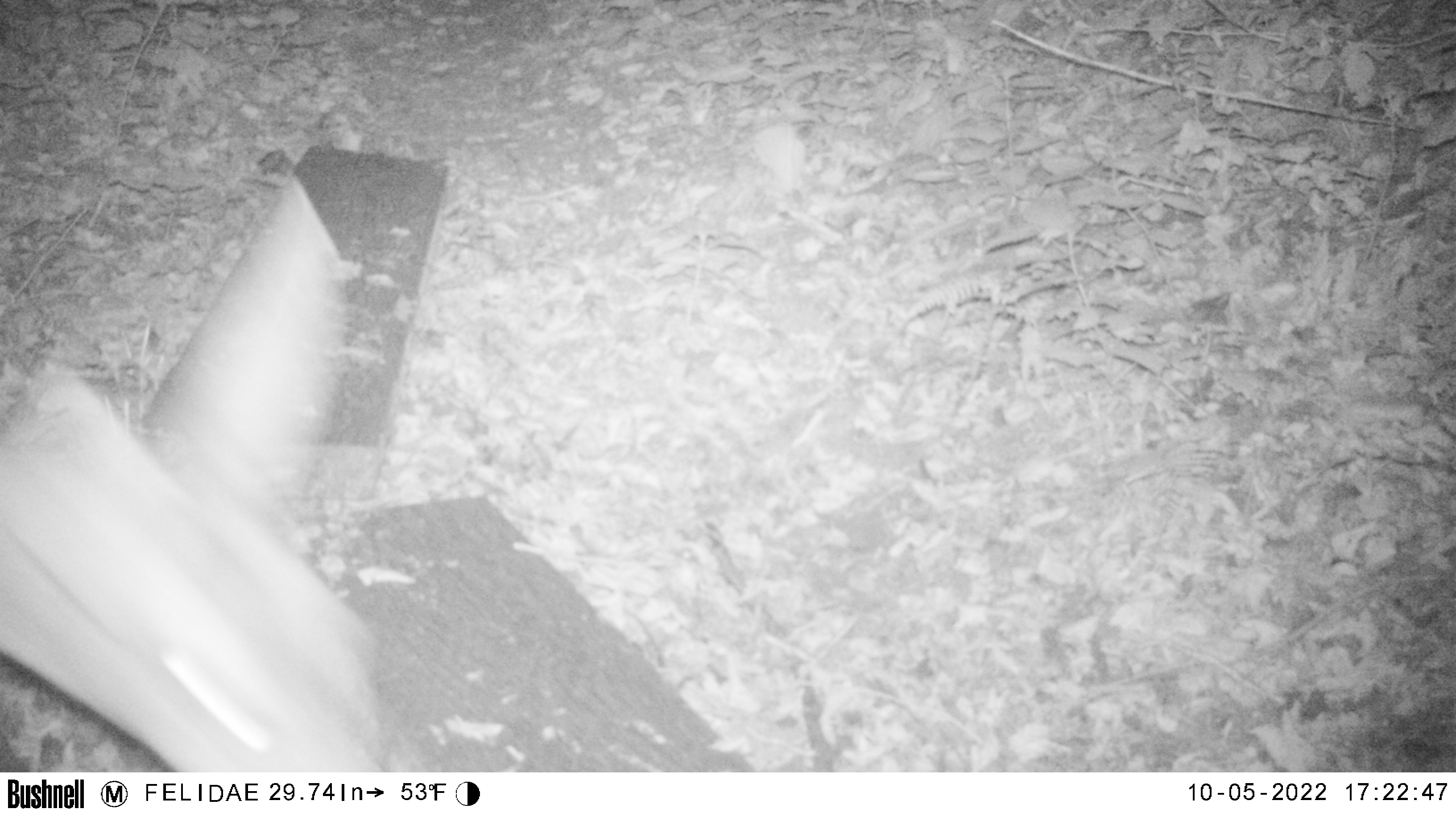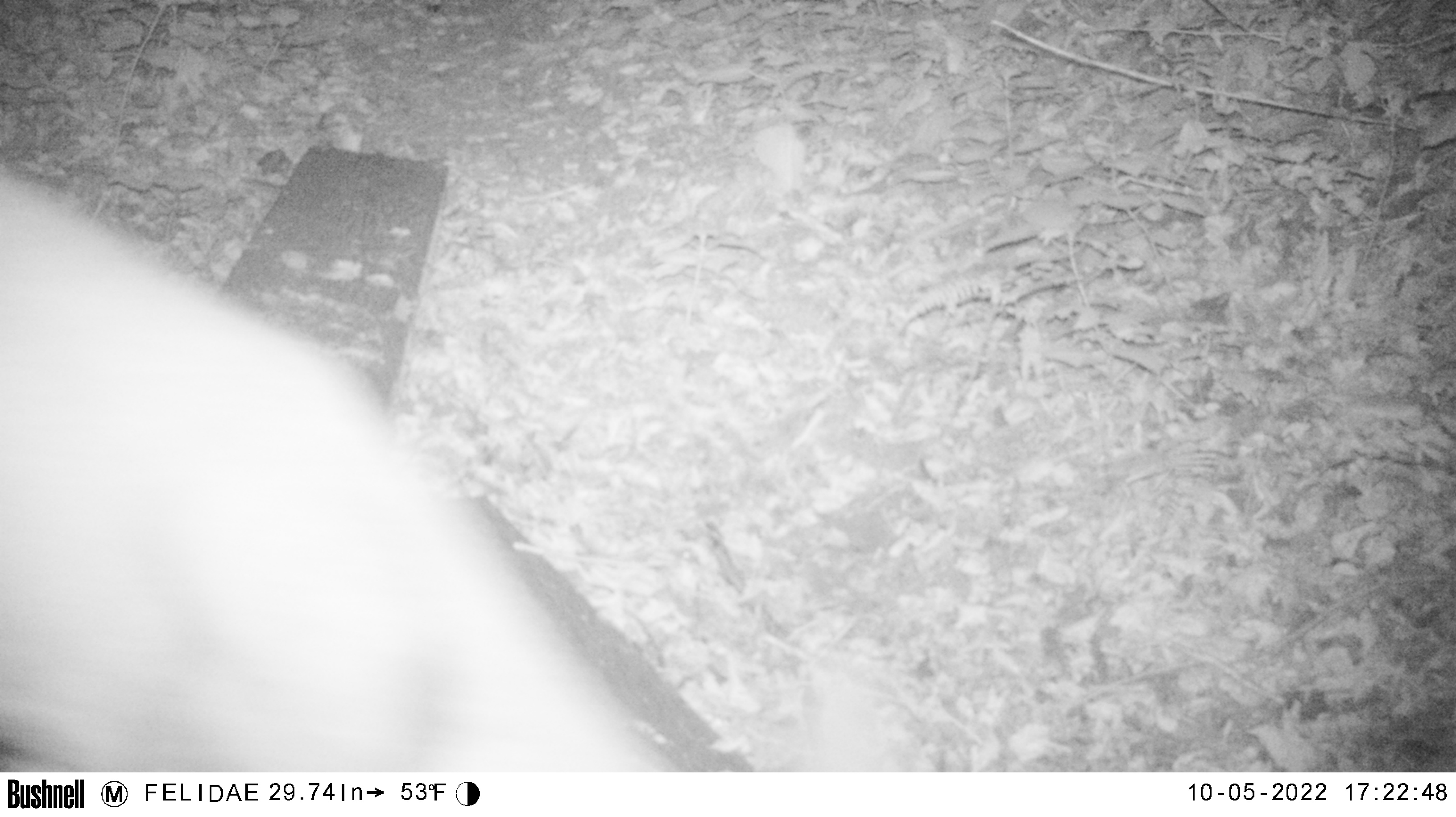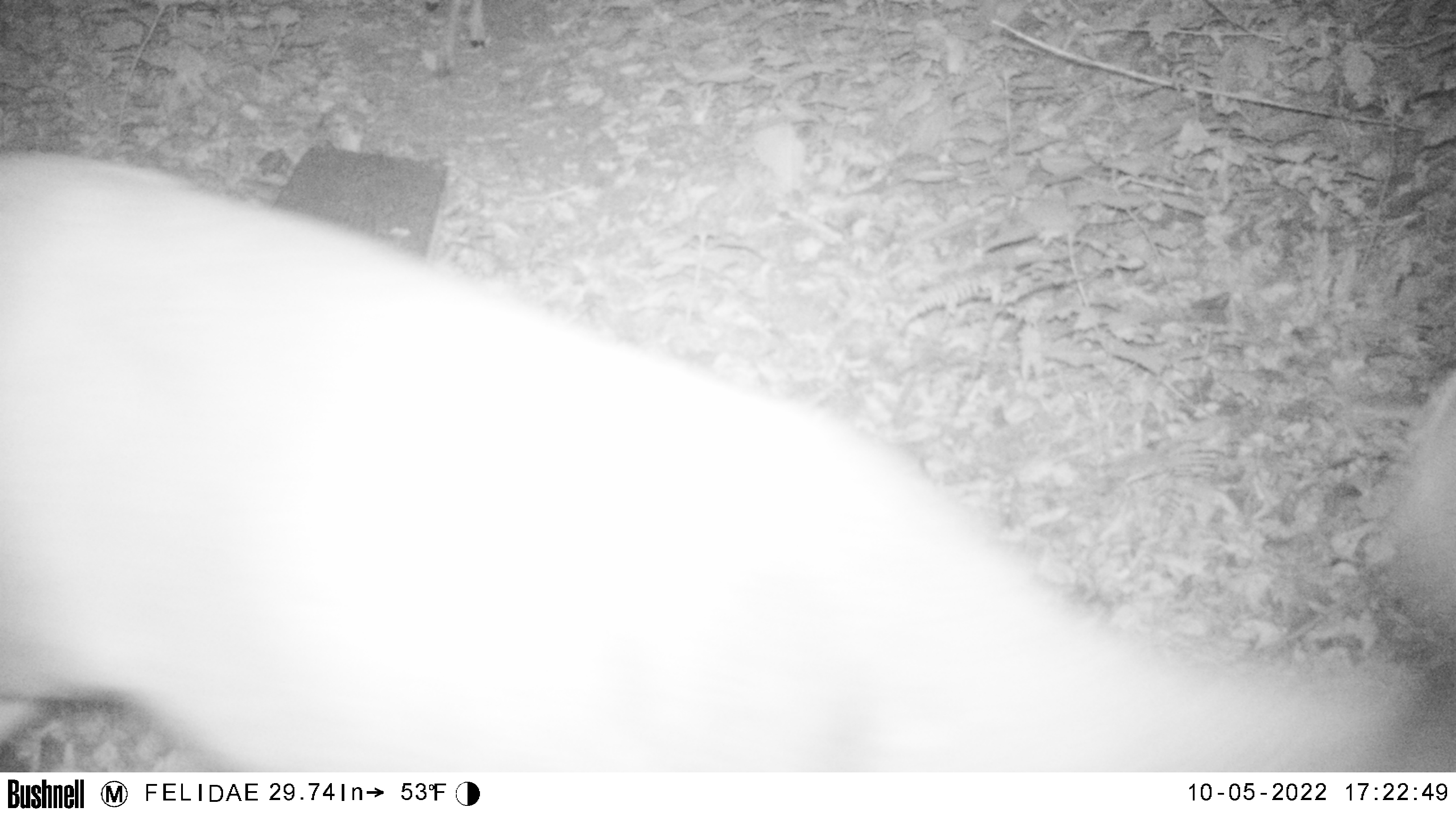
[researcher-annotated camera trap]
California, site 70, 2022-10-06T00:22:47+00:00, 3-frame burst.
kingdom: Animalia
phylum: Chordata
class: Mammalia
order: Artiodactyla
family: Cervidae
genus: Odocoileus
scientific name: Odocoileus hemionus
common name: mule deer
Mule deer (Odocoileus hemionus).